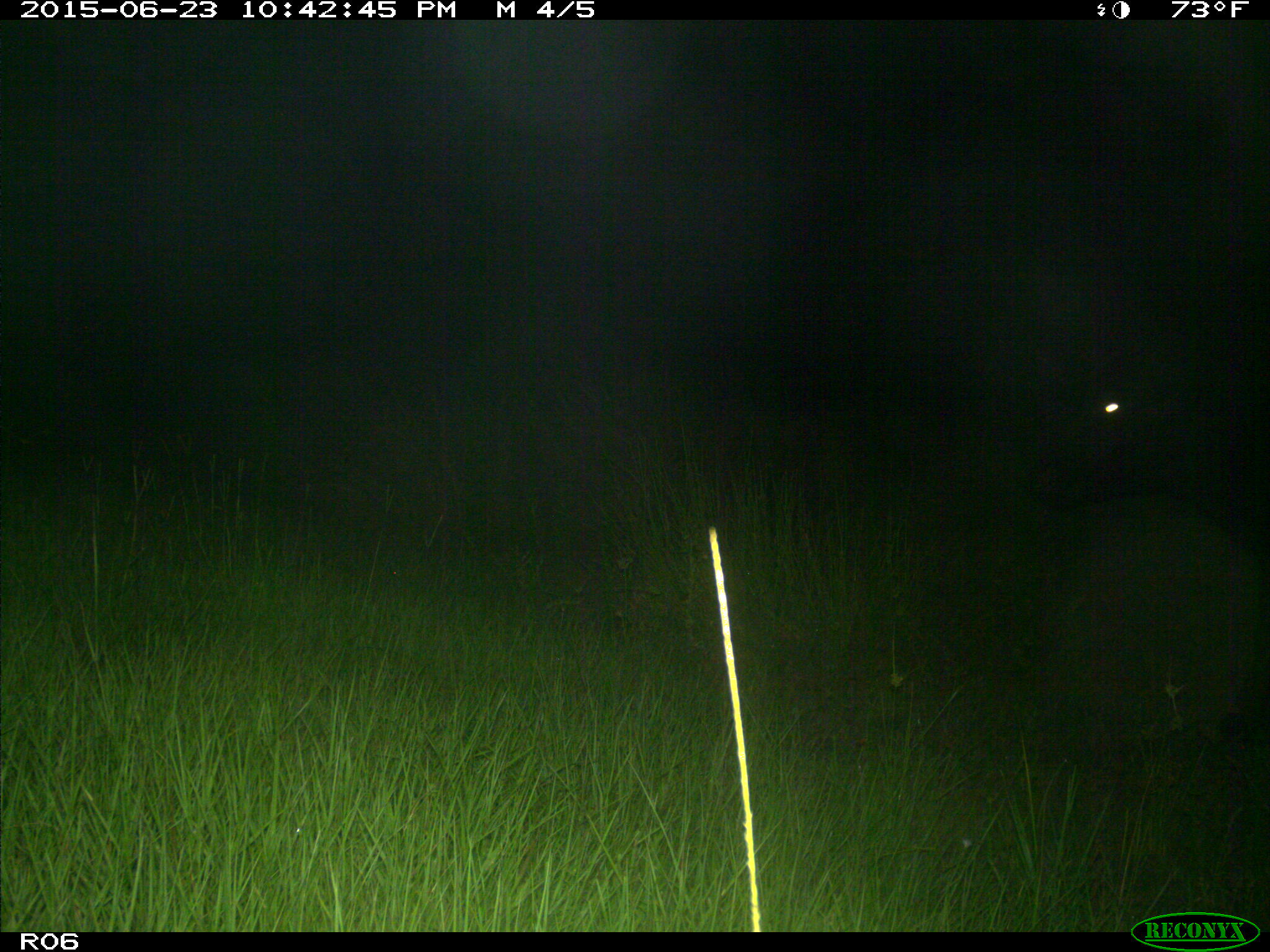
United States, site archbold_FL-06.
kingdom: Animalia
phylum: Chordata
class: Mammalia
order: Artiodactyla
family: Bovidae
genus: Bos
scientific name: Bos taurus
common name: domestic cow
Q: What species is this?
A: Bos taurus (domestic cow).